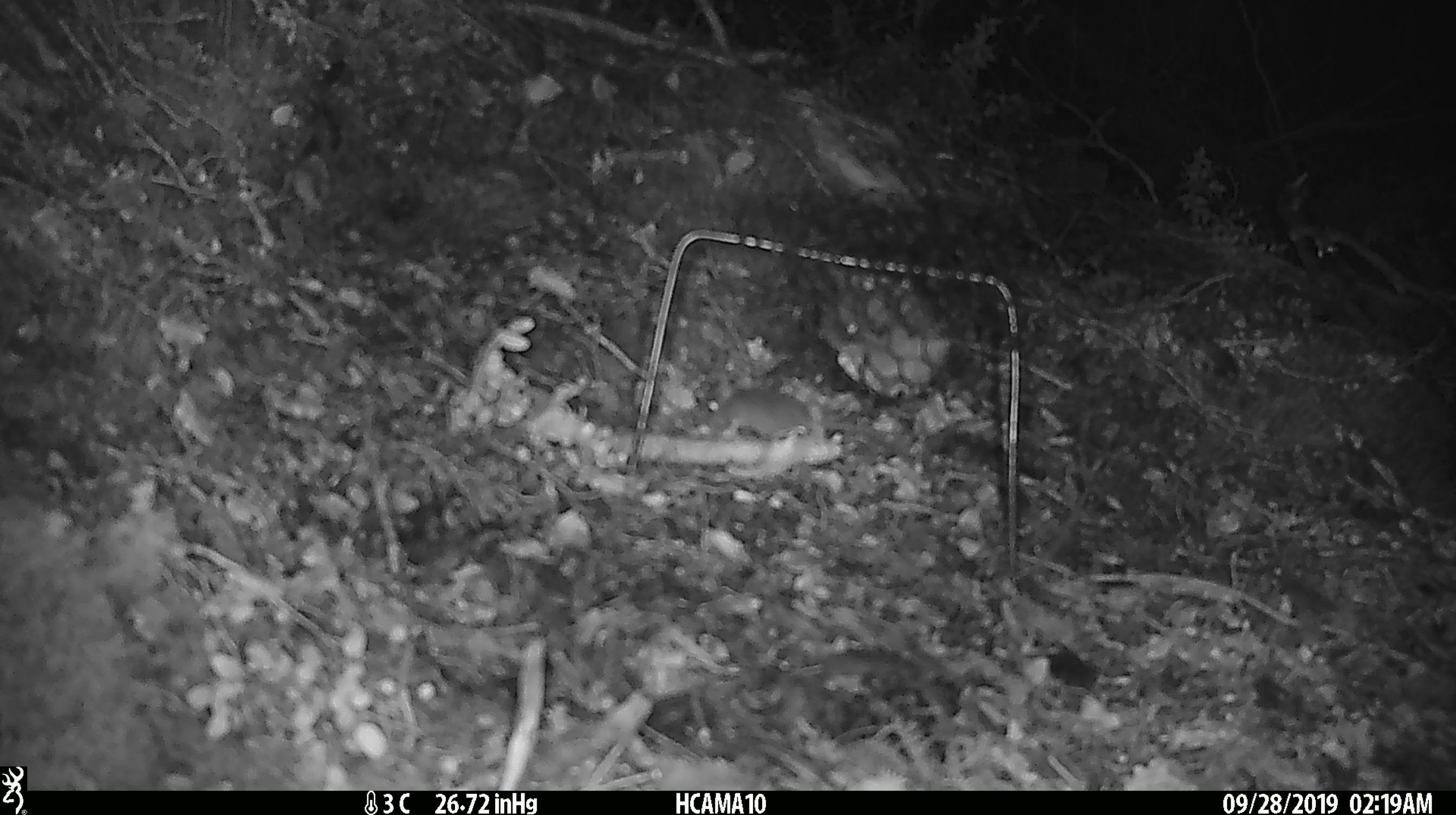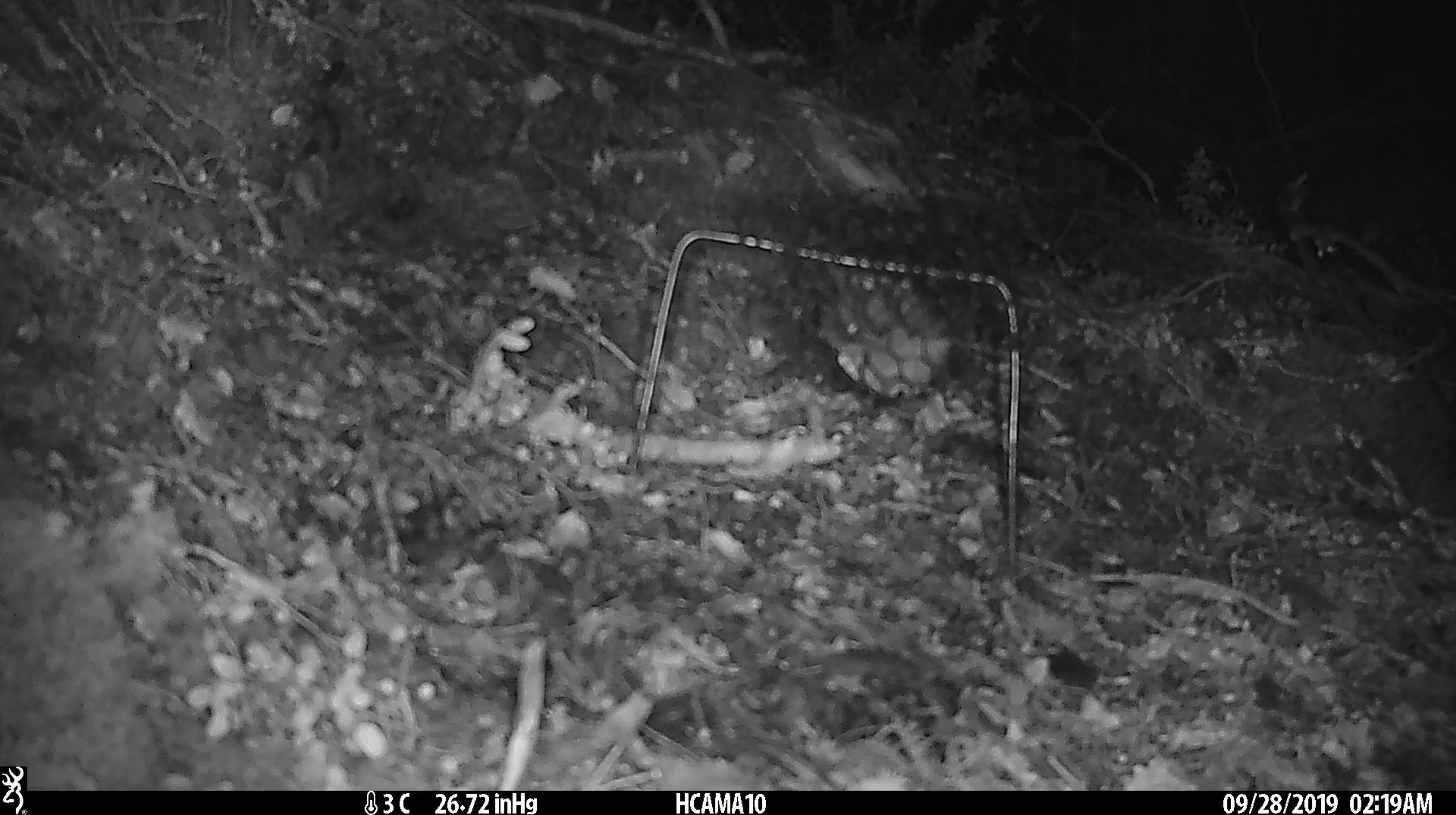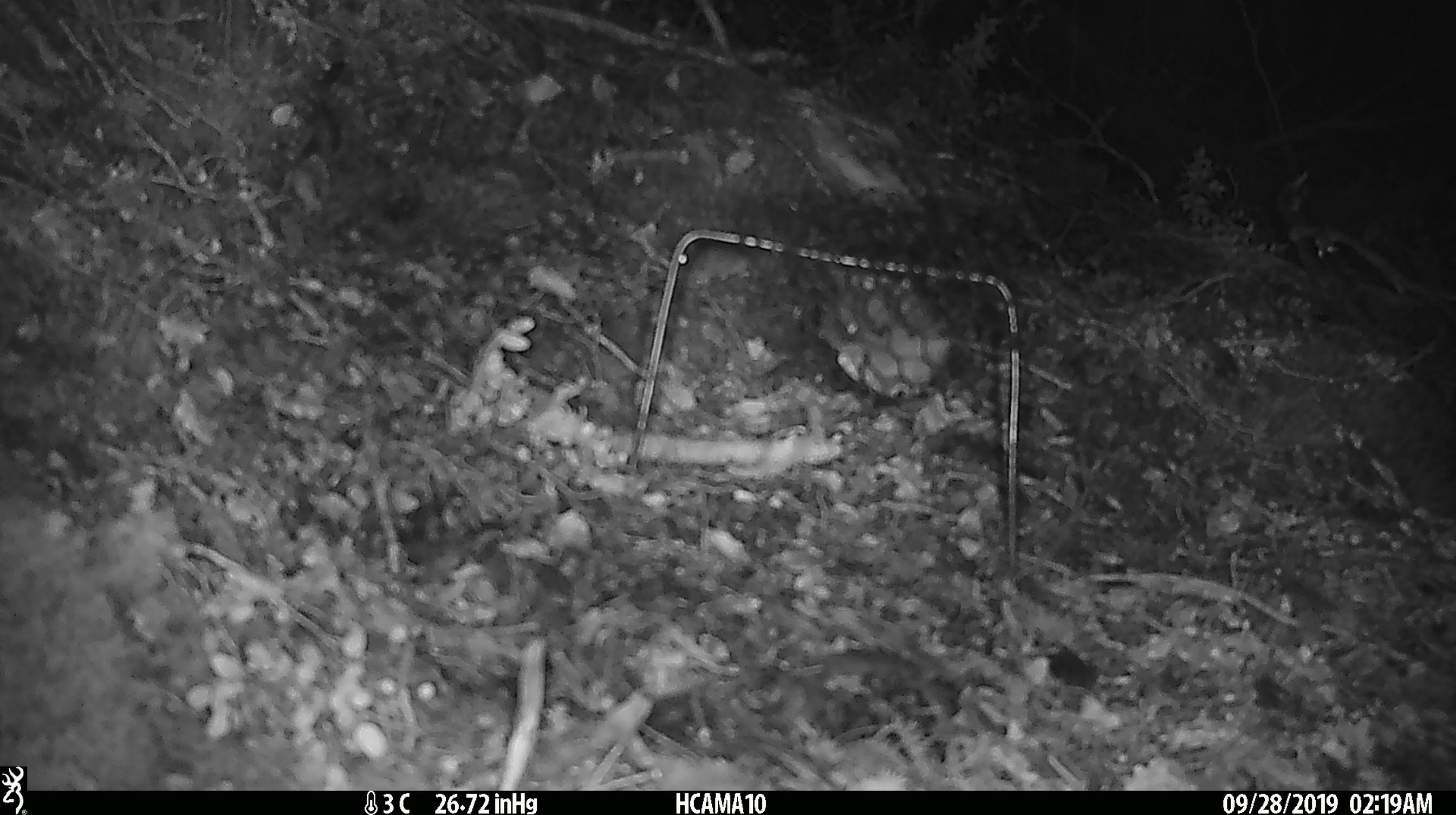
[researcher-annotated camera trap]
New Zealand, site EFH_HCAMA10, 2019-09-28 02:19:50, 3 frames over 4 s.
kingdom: Animalia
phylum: Chordata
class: Mammalia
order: Rodentia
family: Muridae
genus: Mus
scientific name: Mus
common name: mouse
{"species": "mouse (Mus)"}